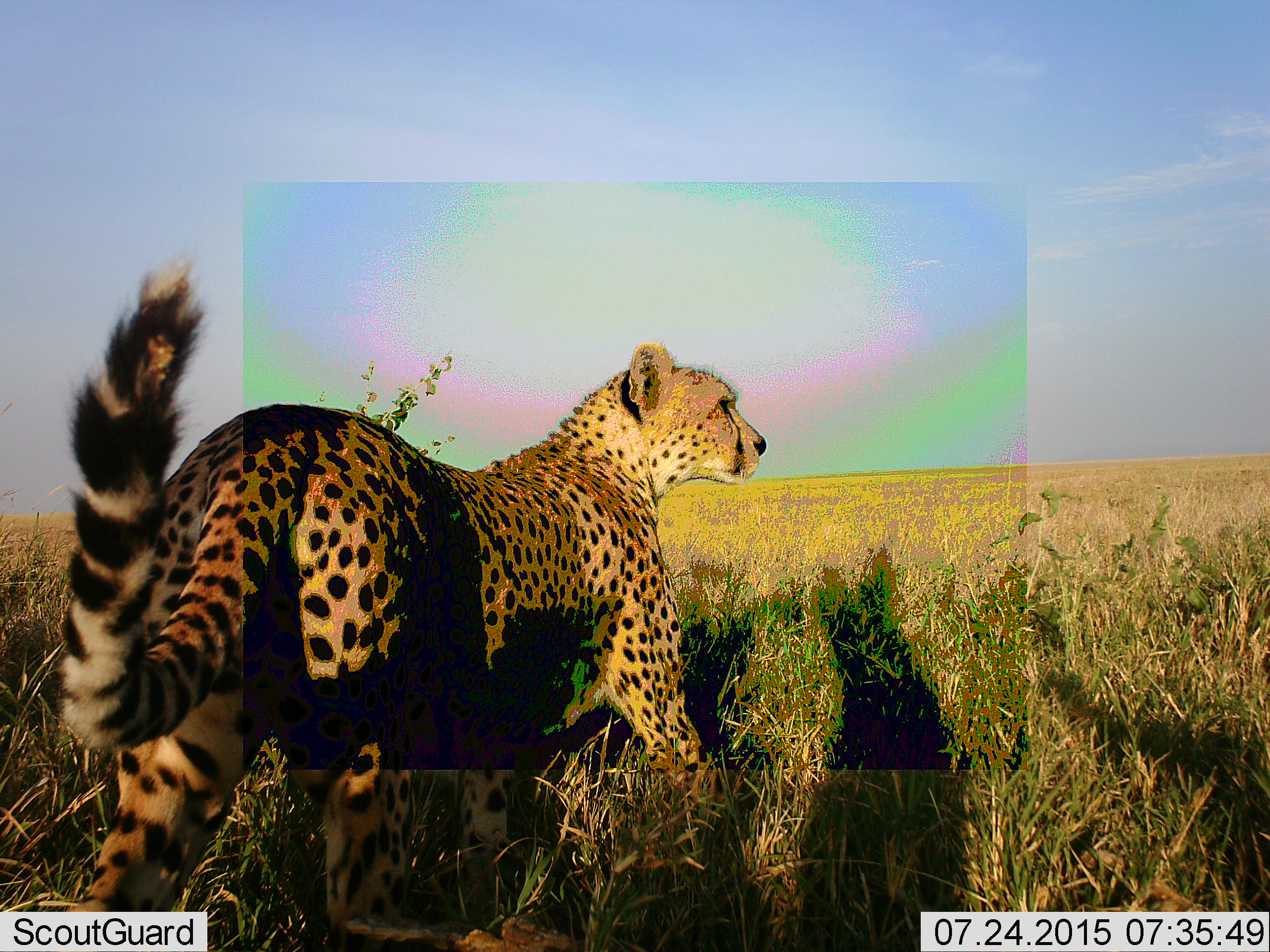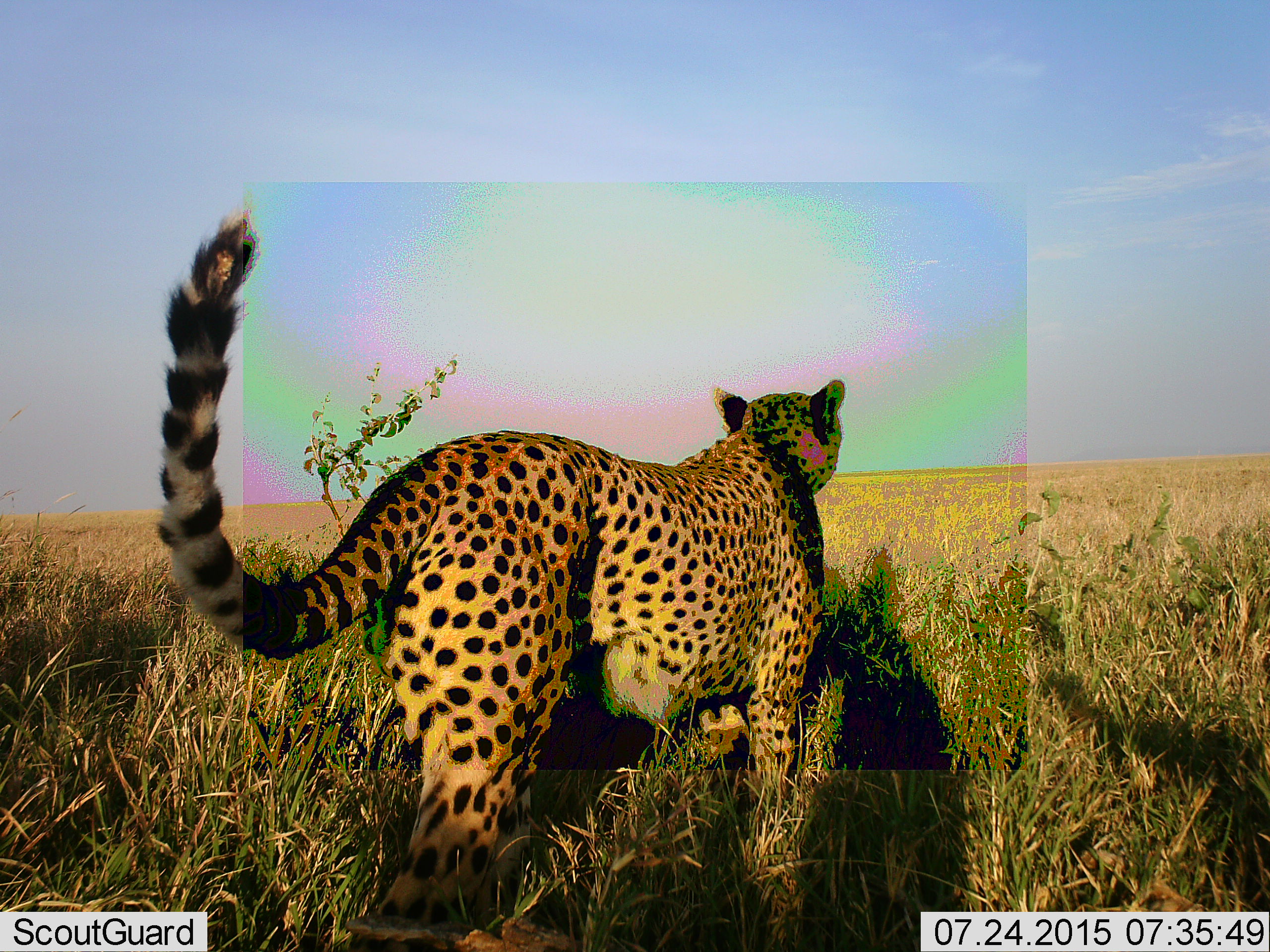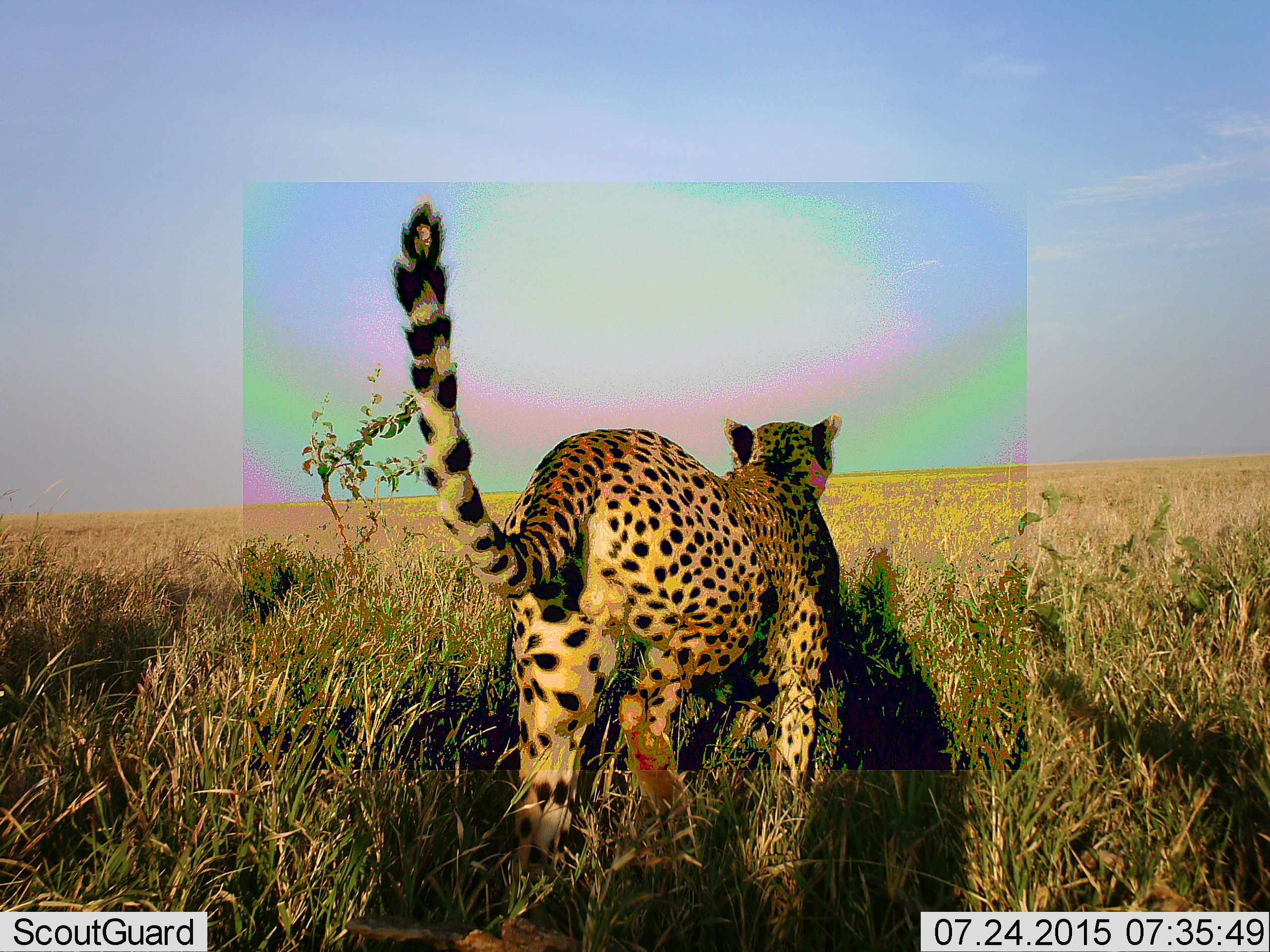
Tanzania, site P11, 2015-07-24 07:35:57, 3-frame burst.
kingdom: Animalia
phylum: Chordata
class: Mammalia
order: Carnivora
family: Felidae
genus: Acinonyx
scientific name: Acinonyx jubatus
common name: cheetah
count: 1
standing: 12%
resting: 0%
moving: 88%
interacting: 0%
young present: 0%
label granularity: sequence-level